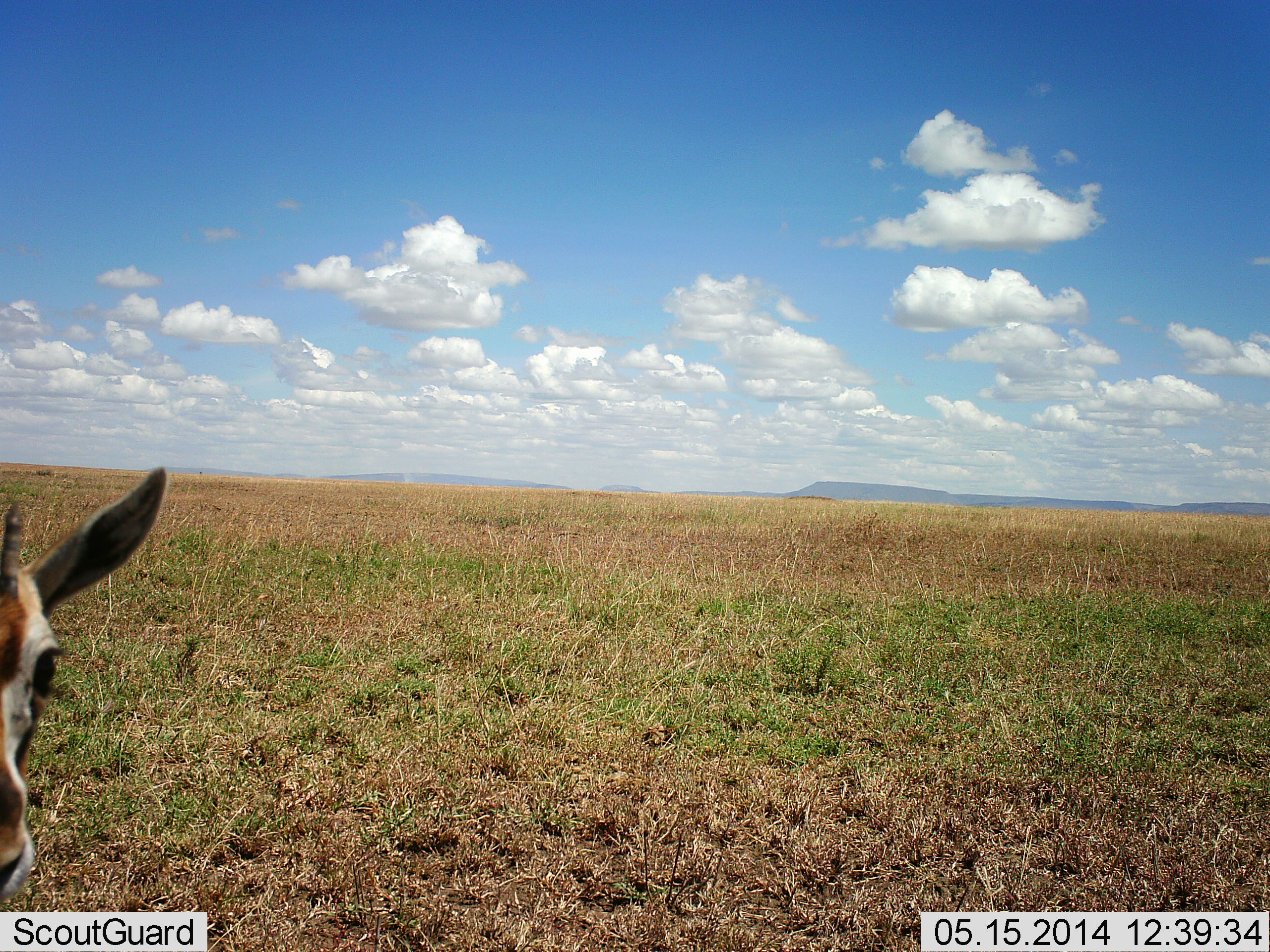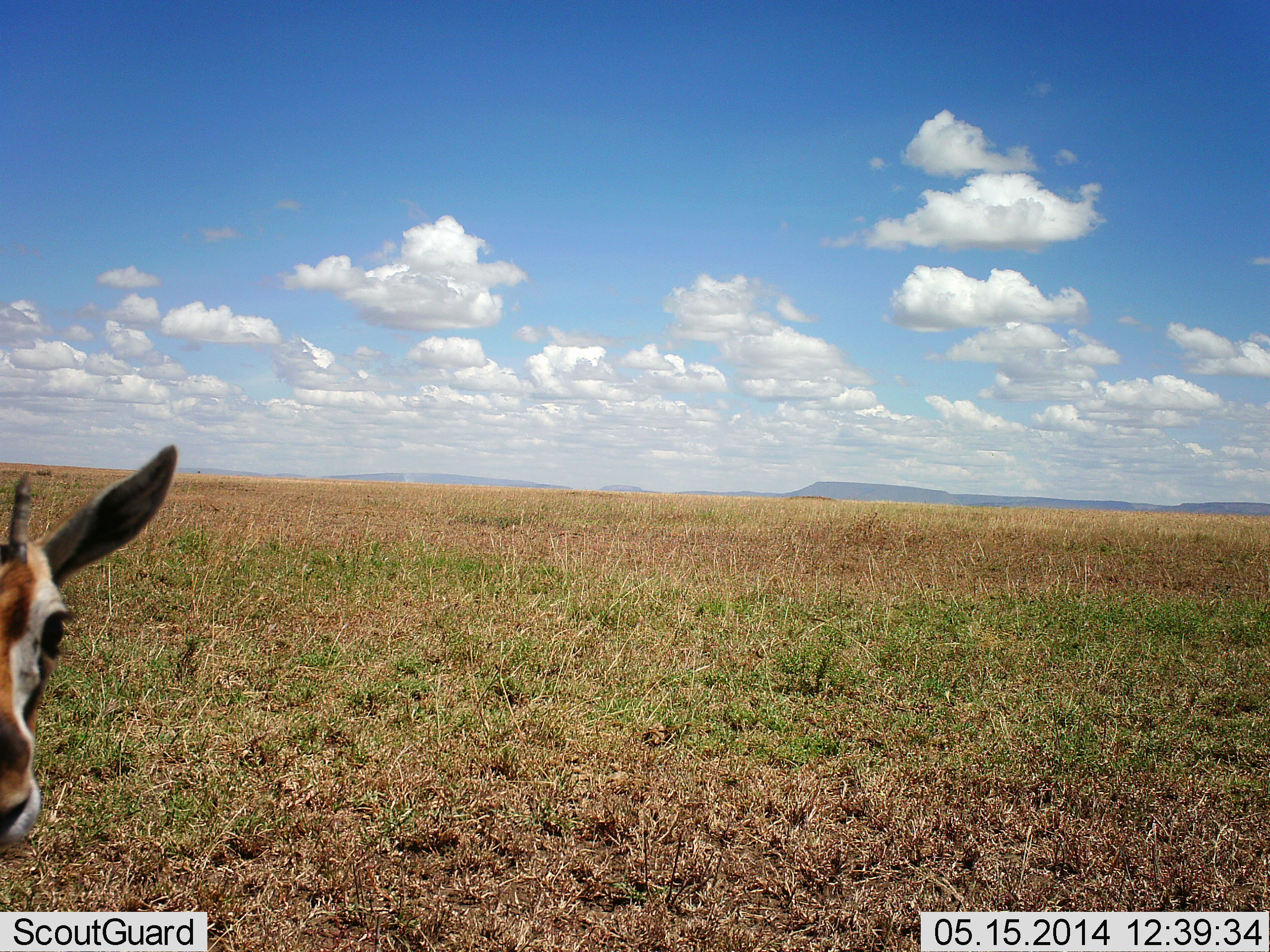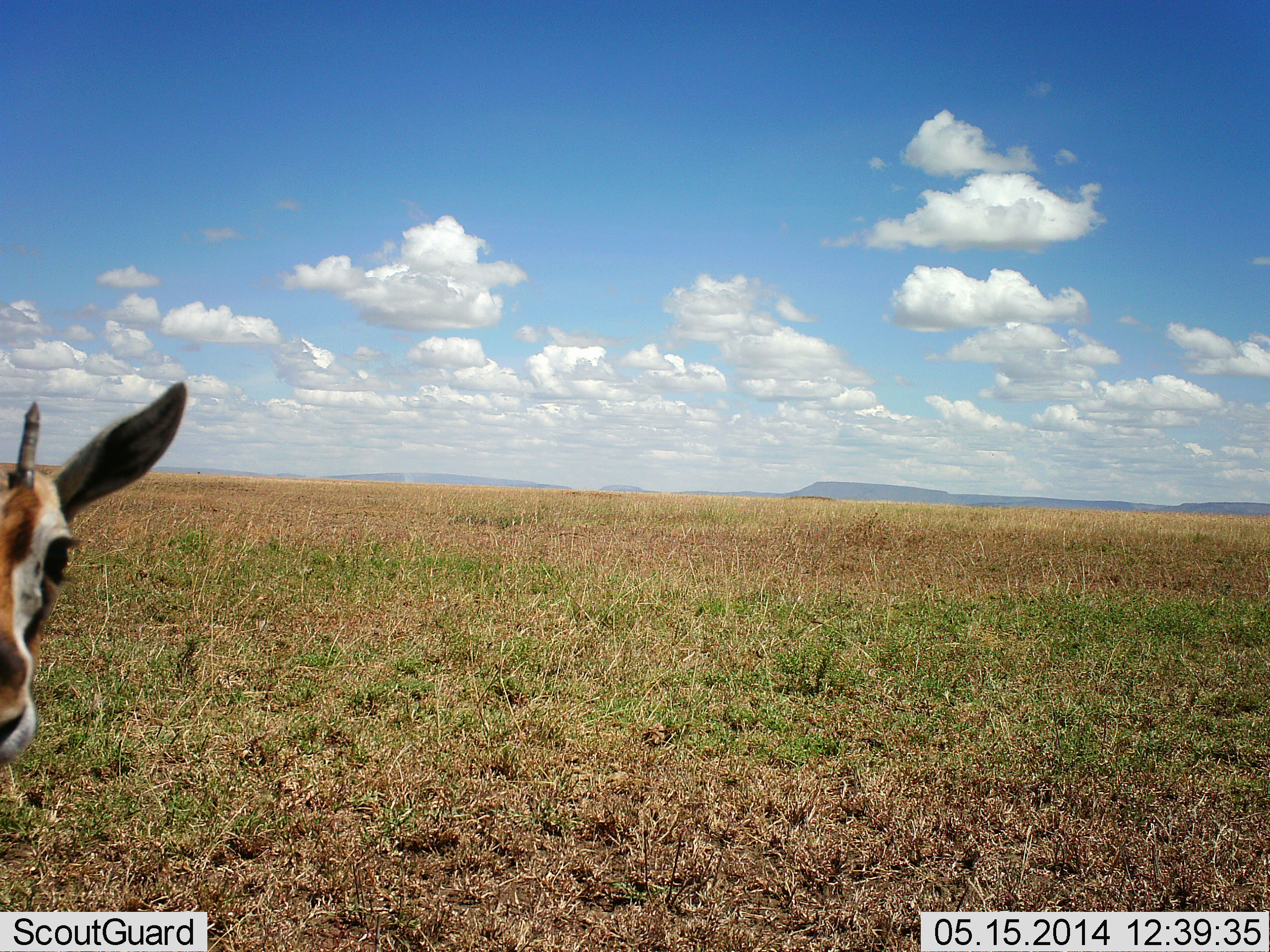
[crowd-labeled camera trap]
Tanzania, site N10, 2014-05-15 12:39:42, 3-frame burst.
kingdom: Animalia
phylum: Chordata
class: Mammalia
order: Artiodactyla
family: Bovidae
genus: Eudorcas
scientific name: Eudorcas thomsonii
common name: thomson's gazelle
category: gazellethomsons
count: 1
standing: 80%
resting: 0%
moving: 10%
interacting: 0%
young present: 0%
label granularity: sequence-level